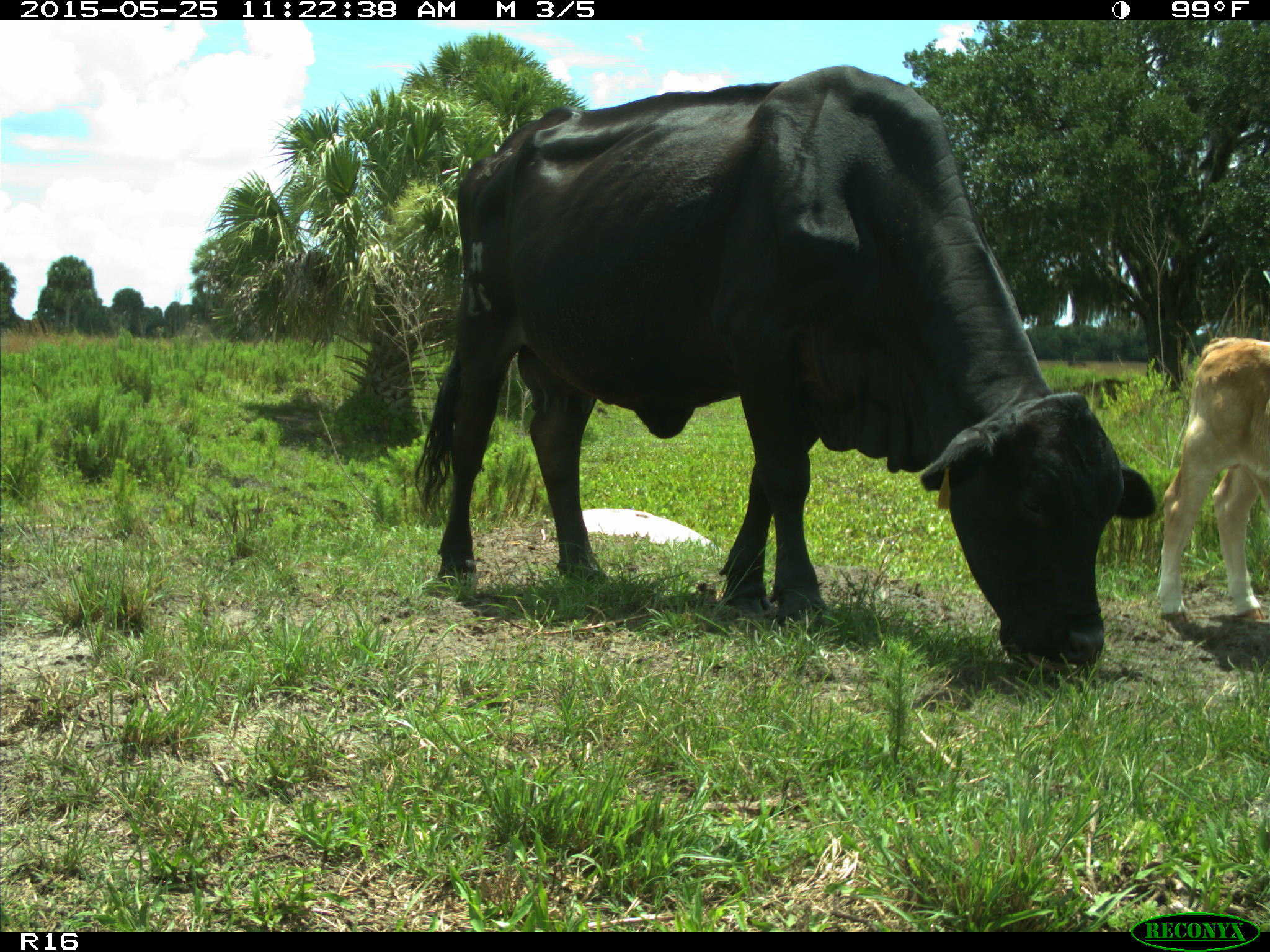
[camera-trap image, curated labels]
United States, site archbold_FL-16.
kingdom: Animalia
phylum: Chordata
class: Mammalia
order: Artiodactyla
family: Bovidae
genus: Bos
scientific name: Bos taurus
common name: domestic cow